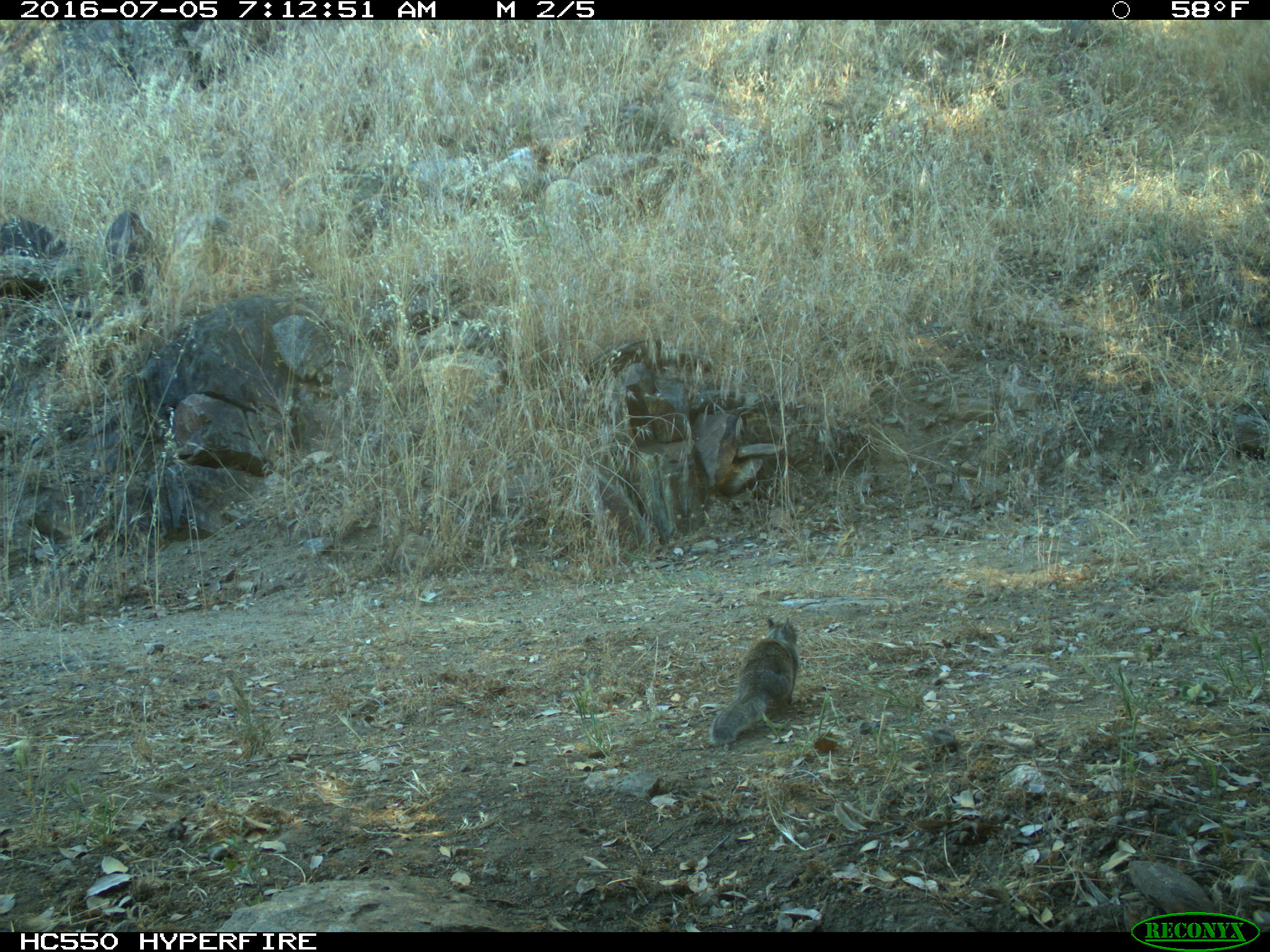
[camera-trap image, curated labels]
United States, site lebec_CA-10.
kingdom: Animalia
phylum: Chordata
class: Mammalia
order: Rodentia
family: Sciuridae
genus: Otospermophilus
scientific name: Otospermophilus beecheyi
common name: california ground squirrel